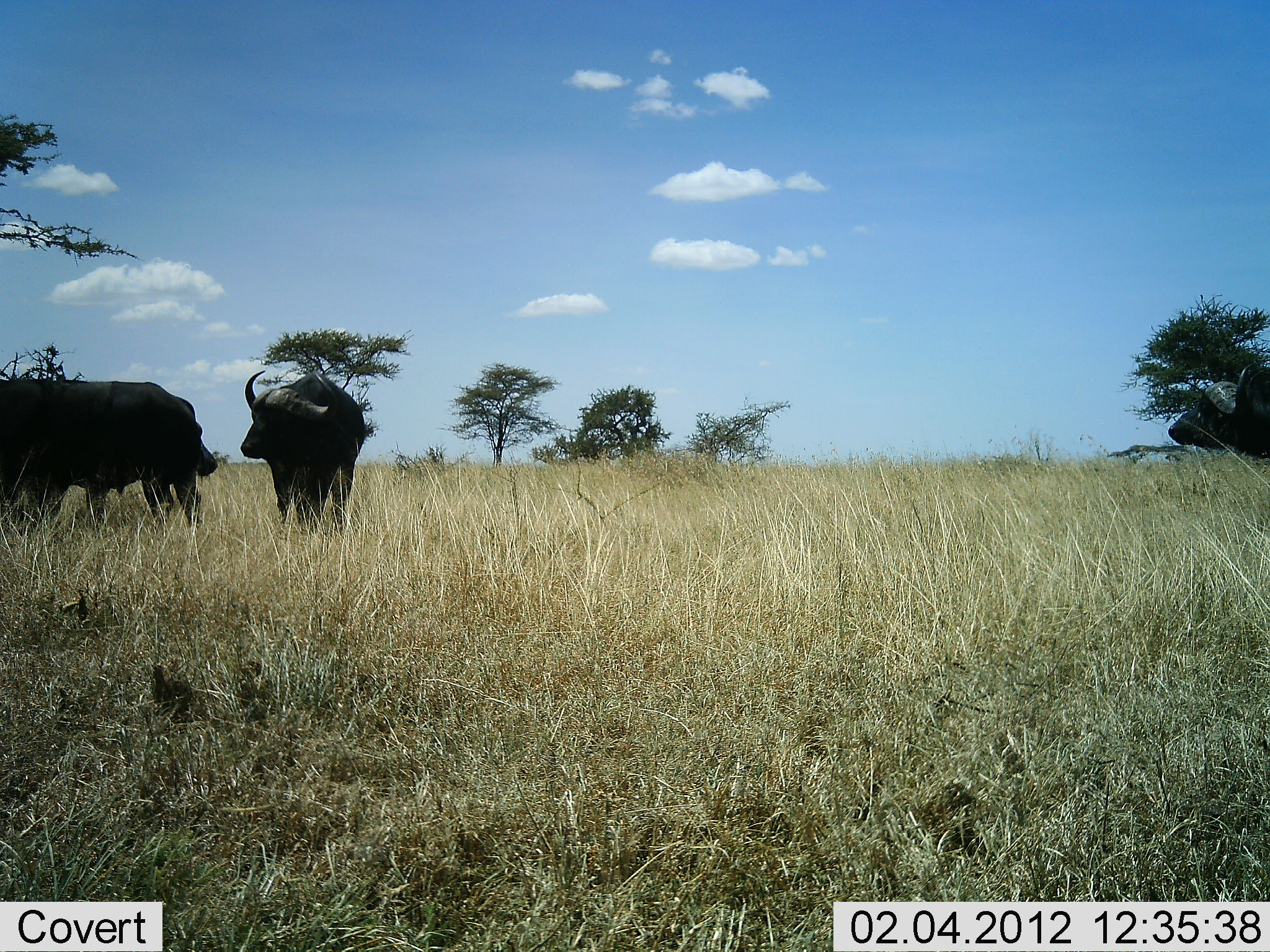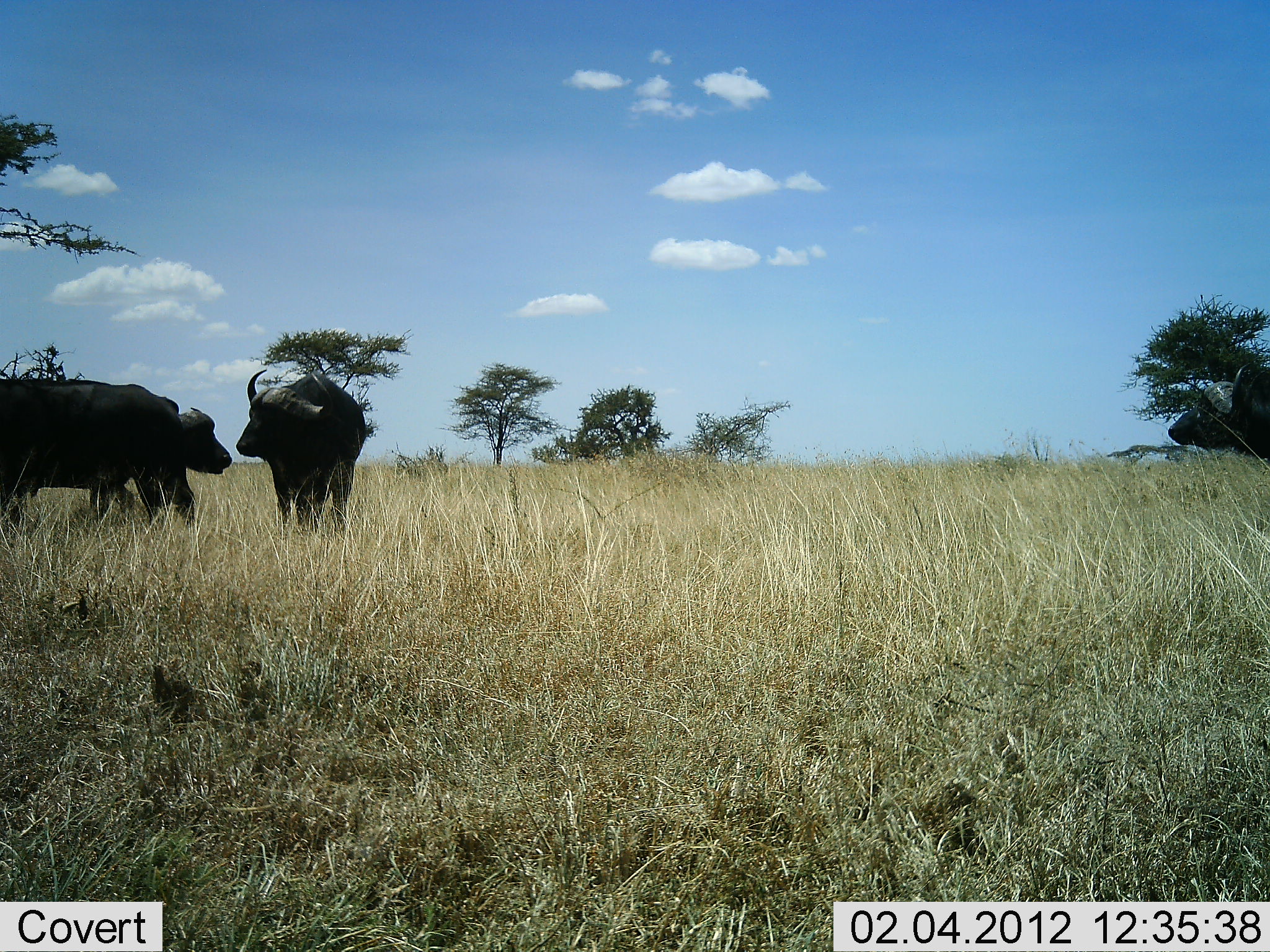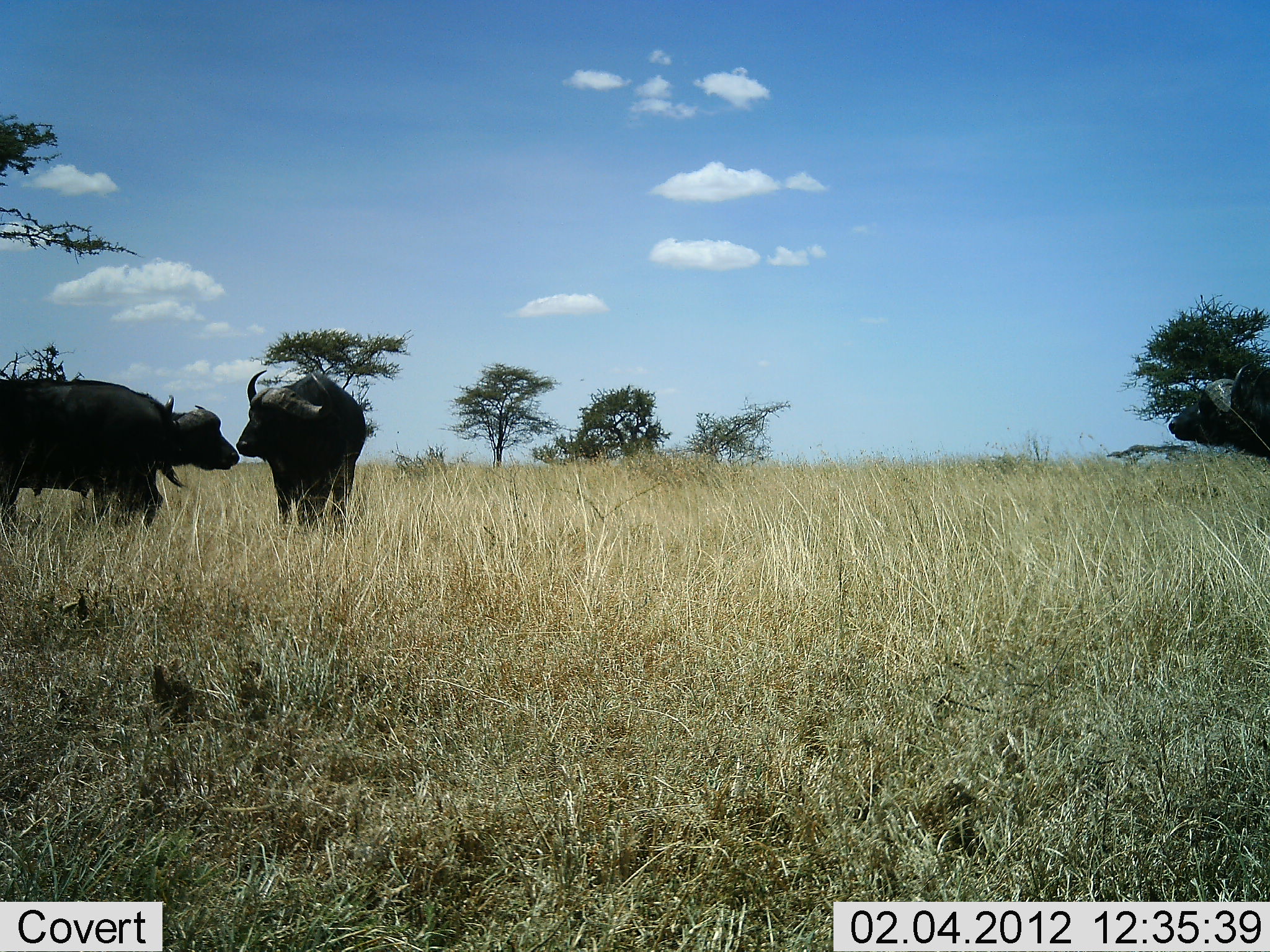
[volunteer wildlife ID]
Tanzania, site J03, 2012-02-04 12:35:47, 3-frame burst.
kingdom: Animalia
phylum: Chordata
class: Mammalia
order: Artiodactyla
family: Bovidae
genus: Syncerus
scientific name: Syncerus caffer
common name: cape buffalo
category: buffalo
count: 4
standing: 88%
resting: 0%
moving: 19%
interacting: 25%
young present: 12%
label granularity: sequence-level